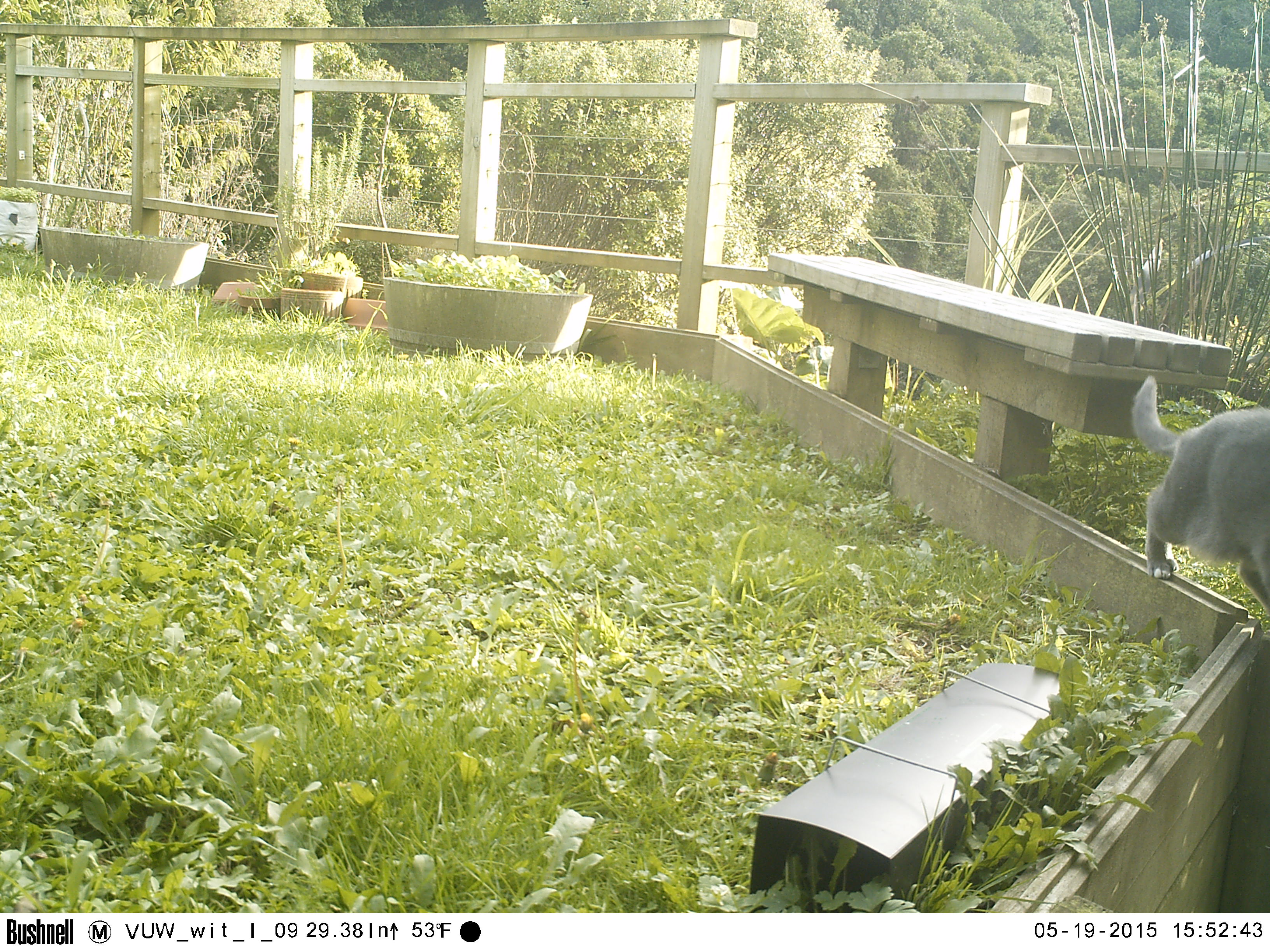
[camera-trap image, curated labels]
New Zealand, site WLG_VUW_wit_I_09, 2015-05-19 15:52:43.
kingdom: Animalia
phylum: Chordata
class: Mammalia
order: Carnivora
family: Felidae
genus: Felis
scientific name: Felis catus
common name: domestic cat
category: cat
Cat (domestic cat) (Felis catus).